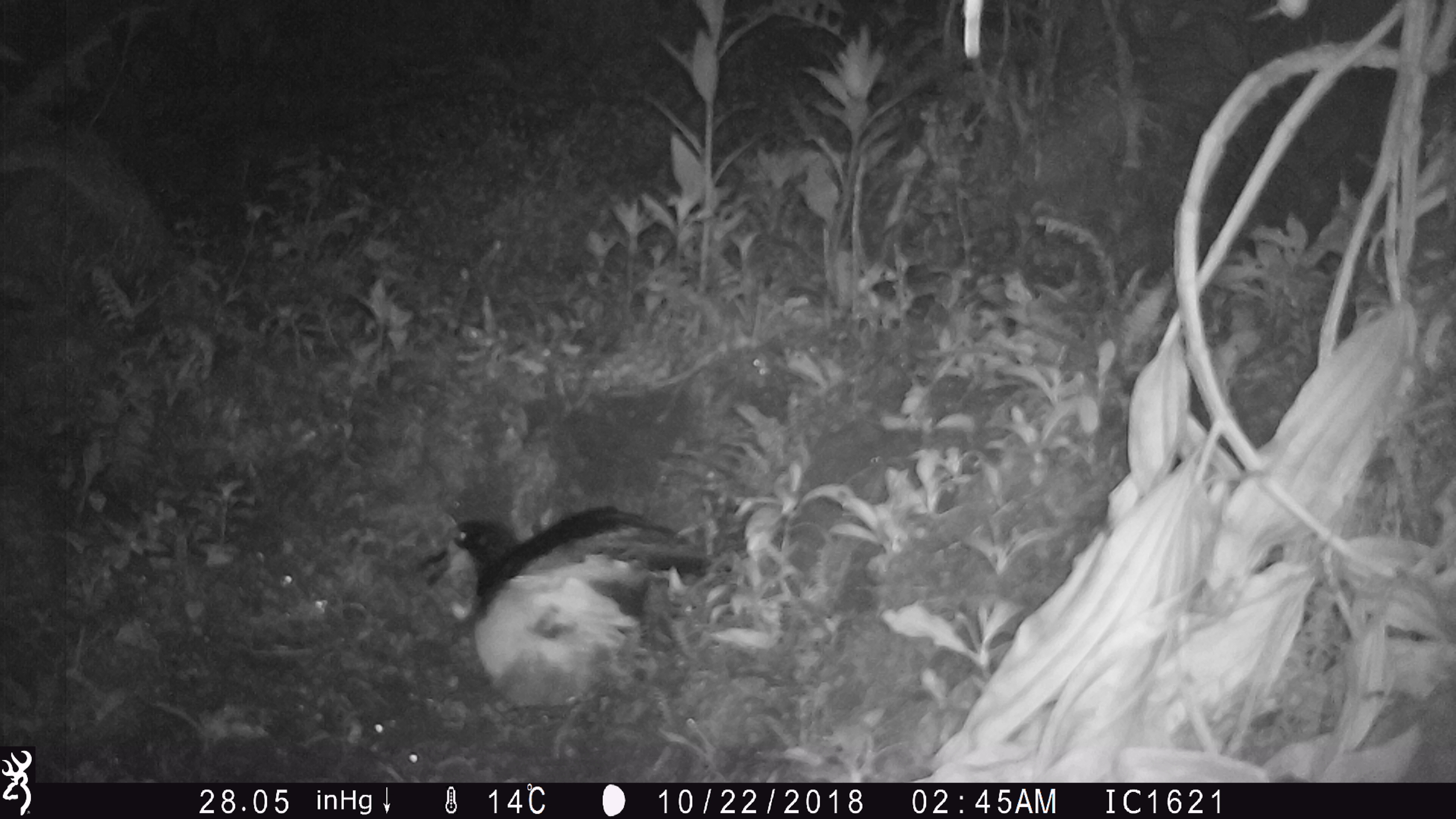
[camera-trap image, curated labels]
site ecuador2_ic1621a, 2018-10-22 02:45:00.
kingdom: Animalia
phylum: Chordata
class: Aves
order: Procellariiformes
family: Procellariidae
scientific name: Procellariidae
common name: petrel chick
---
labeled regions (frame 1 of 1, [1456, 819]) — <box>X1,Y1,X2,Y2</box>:
petrel chick: <box>404,489,723,722</box>